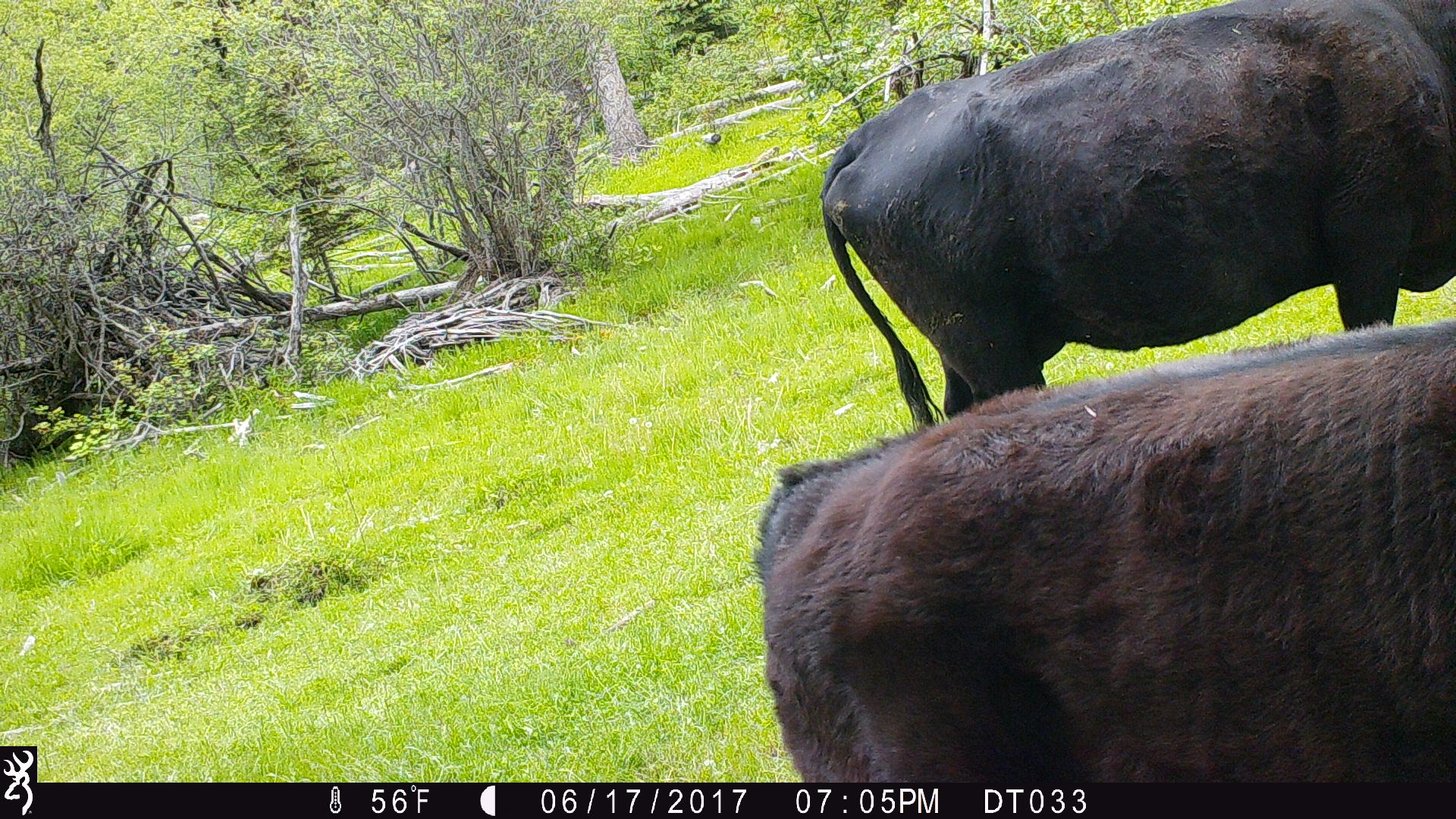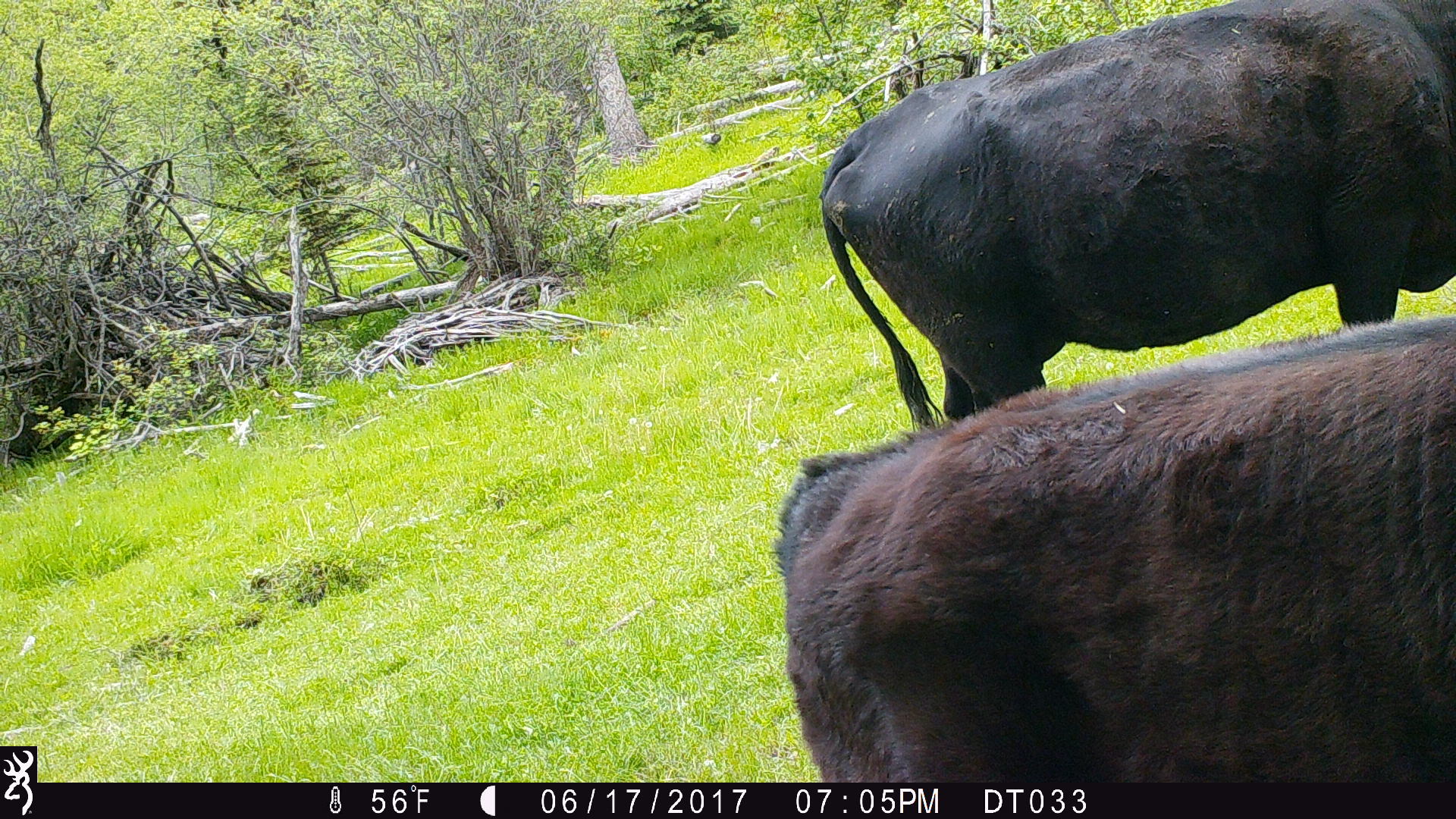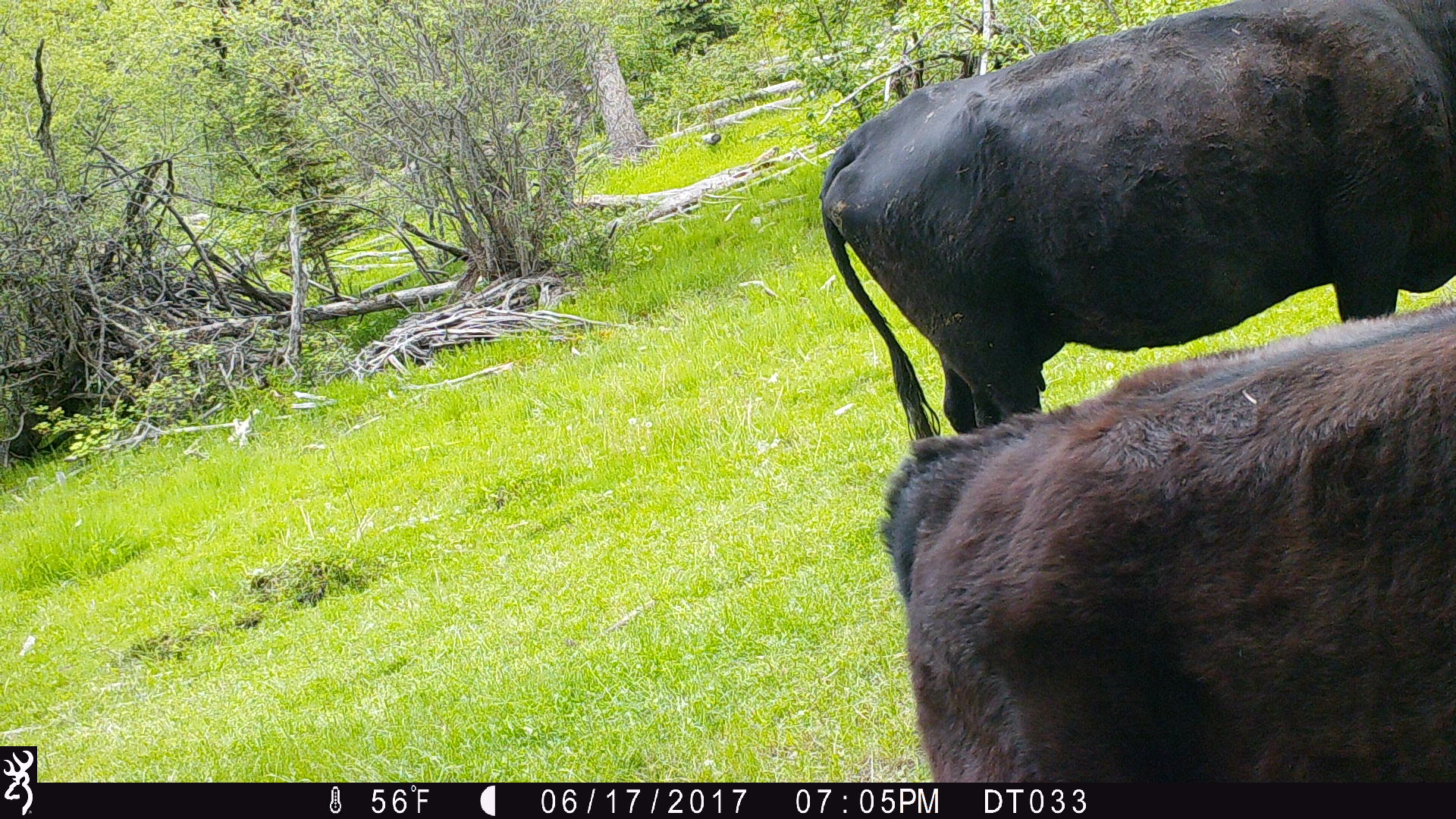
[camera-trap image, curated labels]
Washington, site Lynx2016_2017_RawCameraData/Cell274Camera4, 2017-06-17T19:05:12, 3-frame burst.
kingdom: Animalia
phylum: Chordata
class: Mammalia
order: Artiodactyla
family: Bovidae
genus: Bos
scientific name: Bos taurus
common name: domestic cattle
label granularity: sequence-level